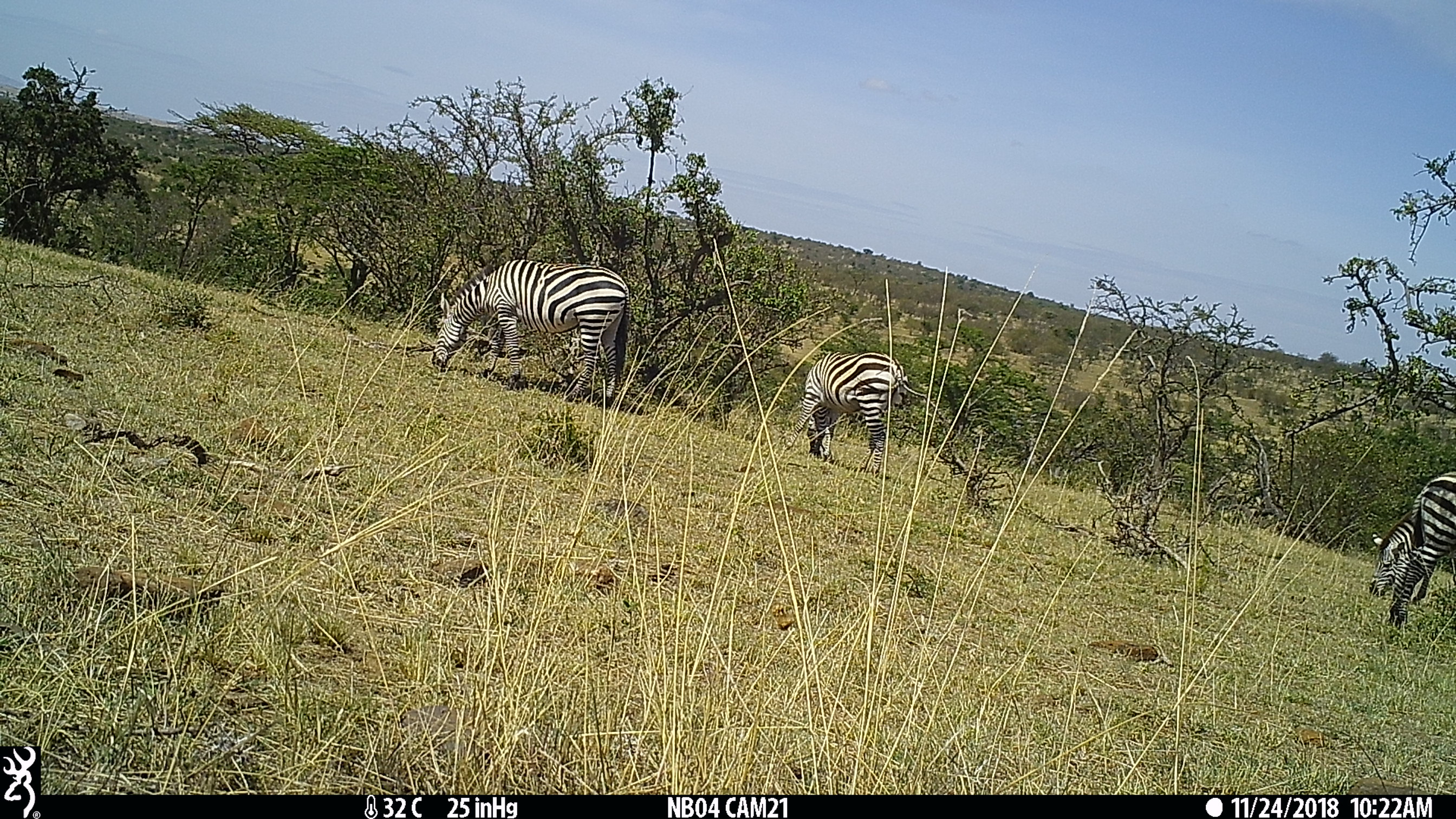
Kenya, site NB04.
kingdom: Animalia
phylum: Chordata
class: Mammalia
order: Perissodactyla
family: Equidae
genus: Equus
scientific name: Equus quagga burchellii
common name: burchell's zebra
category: zebra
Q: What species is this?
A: Zebra (burchell's zebra) (Equus quagga burchellii).